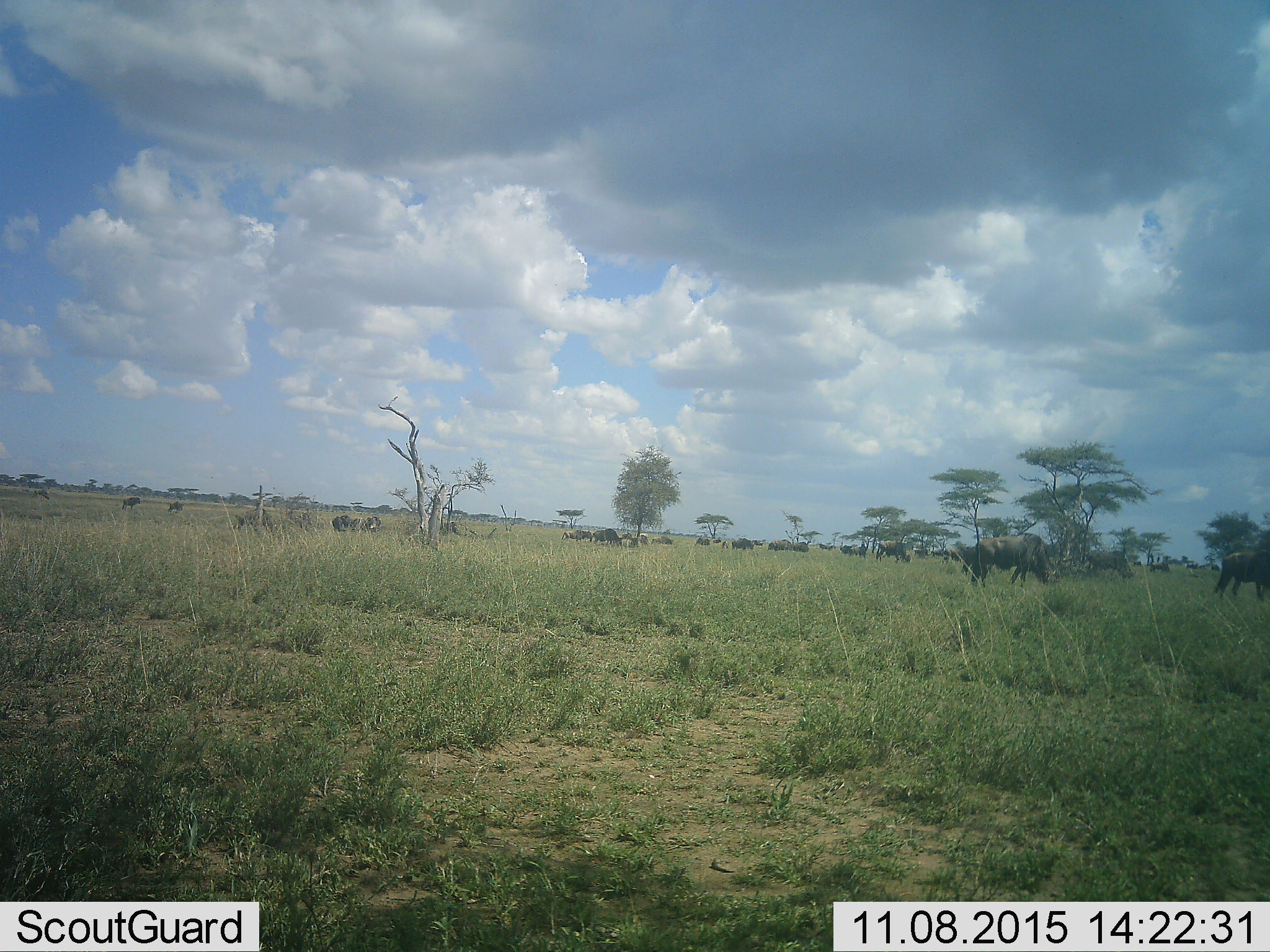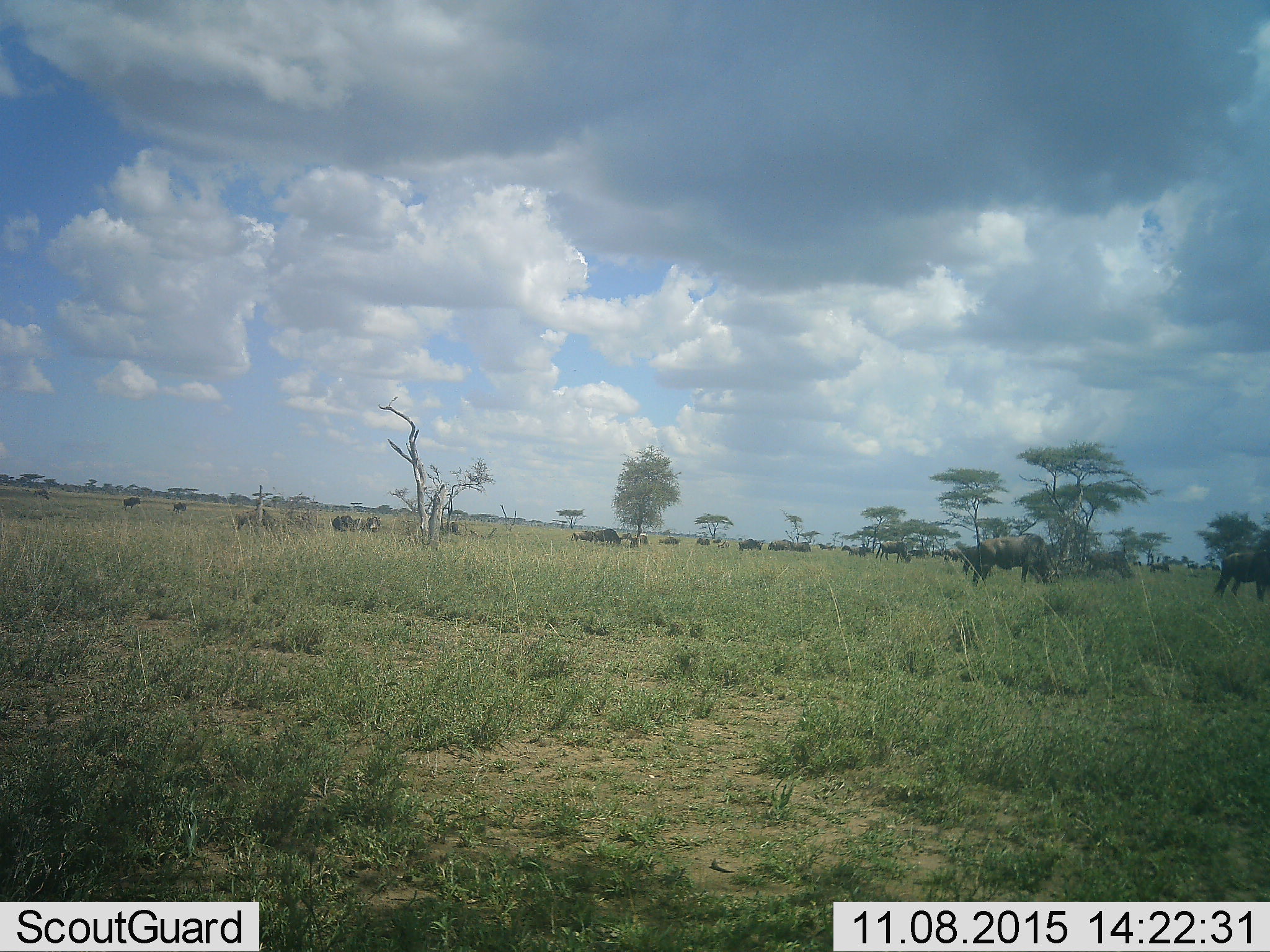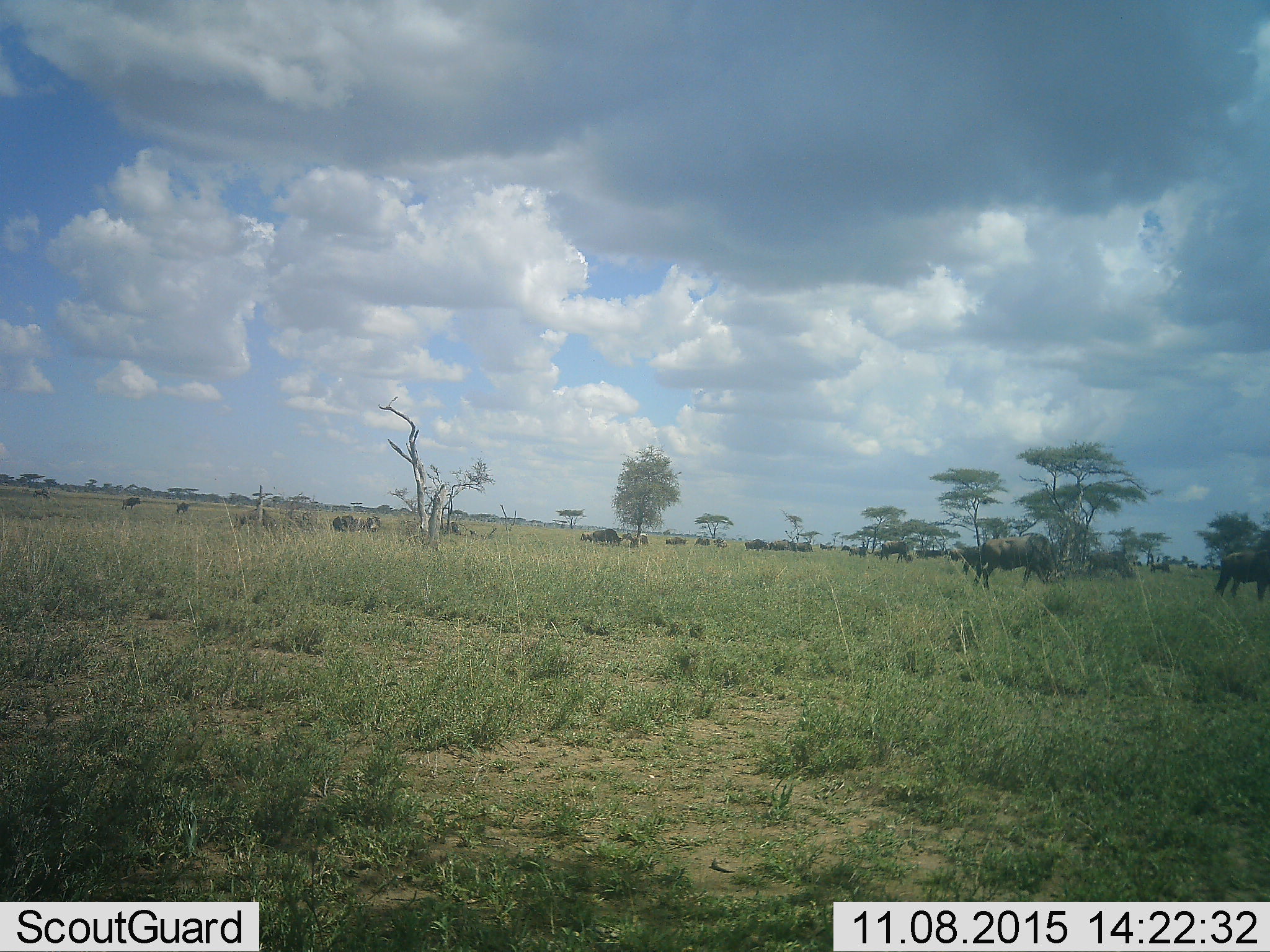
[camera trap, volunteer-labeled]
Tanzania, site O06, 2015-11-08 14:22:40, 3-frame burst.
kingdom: Animalia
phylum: Chordata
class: Mammalia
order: Artiodactyla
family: Bovidae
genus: Connochaetes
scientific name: Connochaetes taurinus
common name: blue wildebeest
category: wildebeest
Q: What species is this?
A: Wildebeest (blue wildebeest) (Connochaetes taurinus).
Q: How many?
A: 11-50.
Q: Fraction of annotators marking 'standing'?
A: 50%.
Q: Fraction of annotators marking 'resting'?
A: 0%.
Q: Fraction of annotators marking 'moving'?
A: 83%.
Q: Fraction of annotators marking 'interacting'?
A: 0%.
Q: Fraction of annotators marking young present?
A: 0%.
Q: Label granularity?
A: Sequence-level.